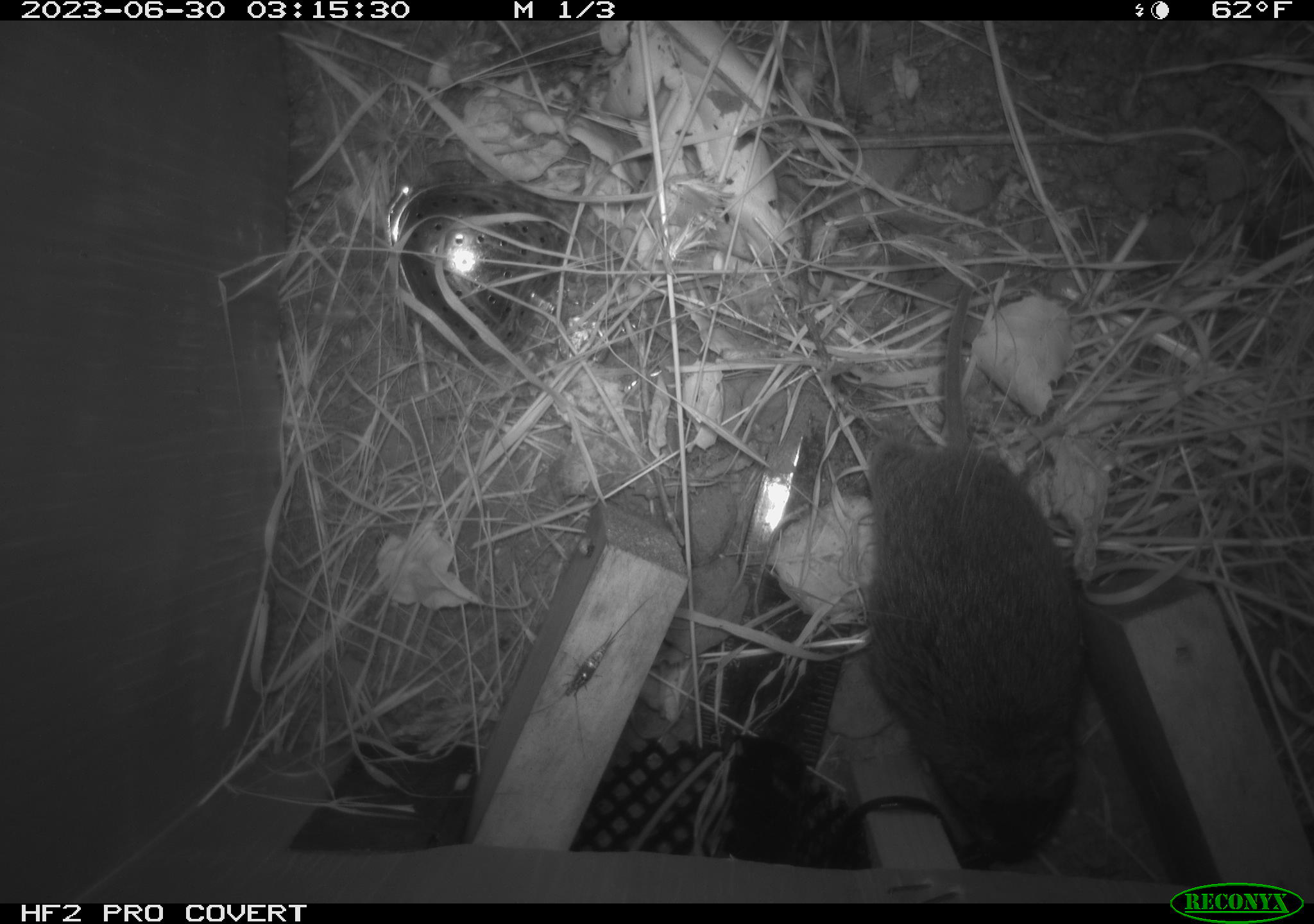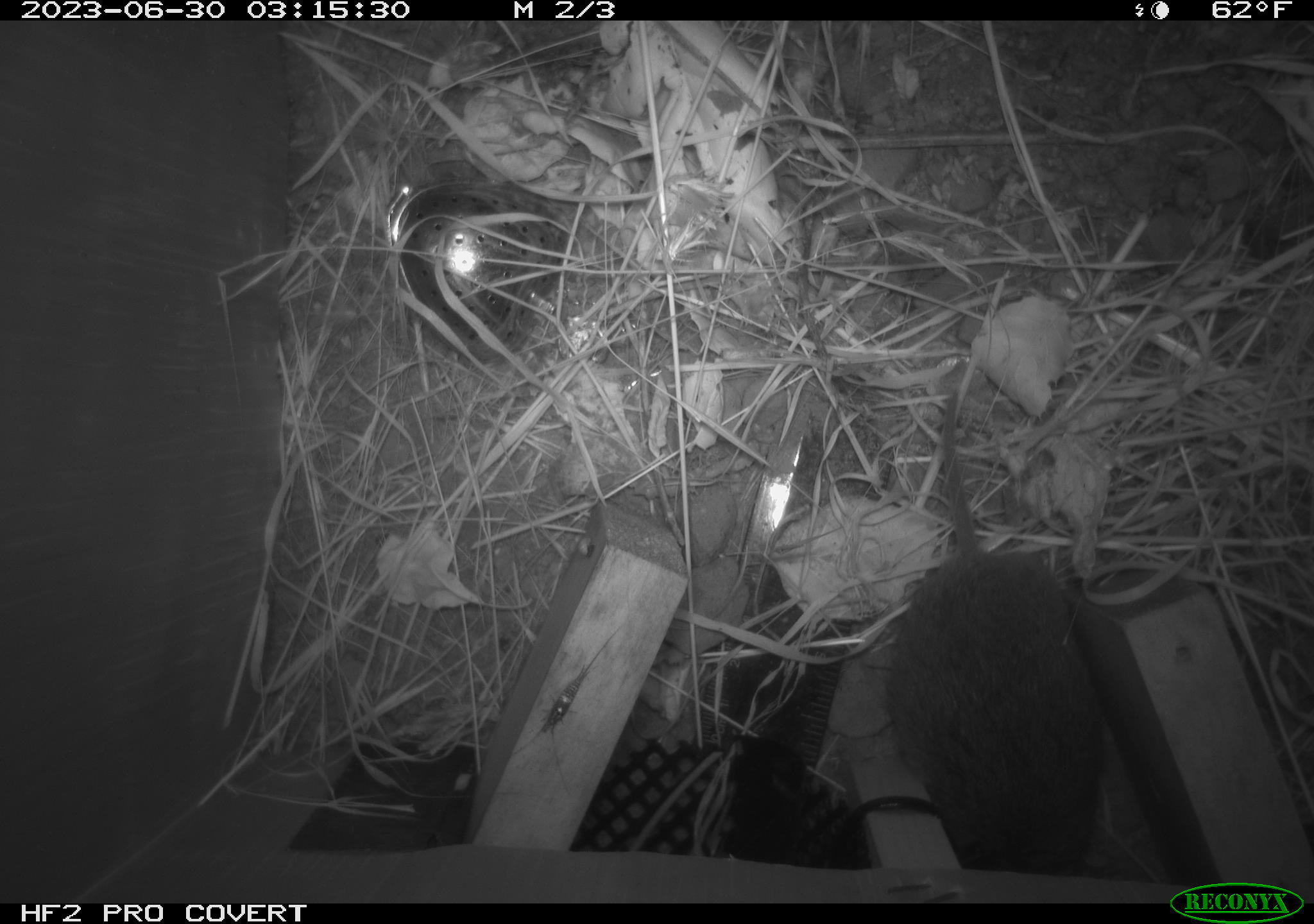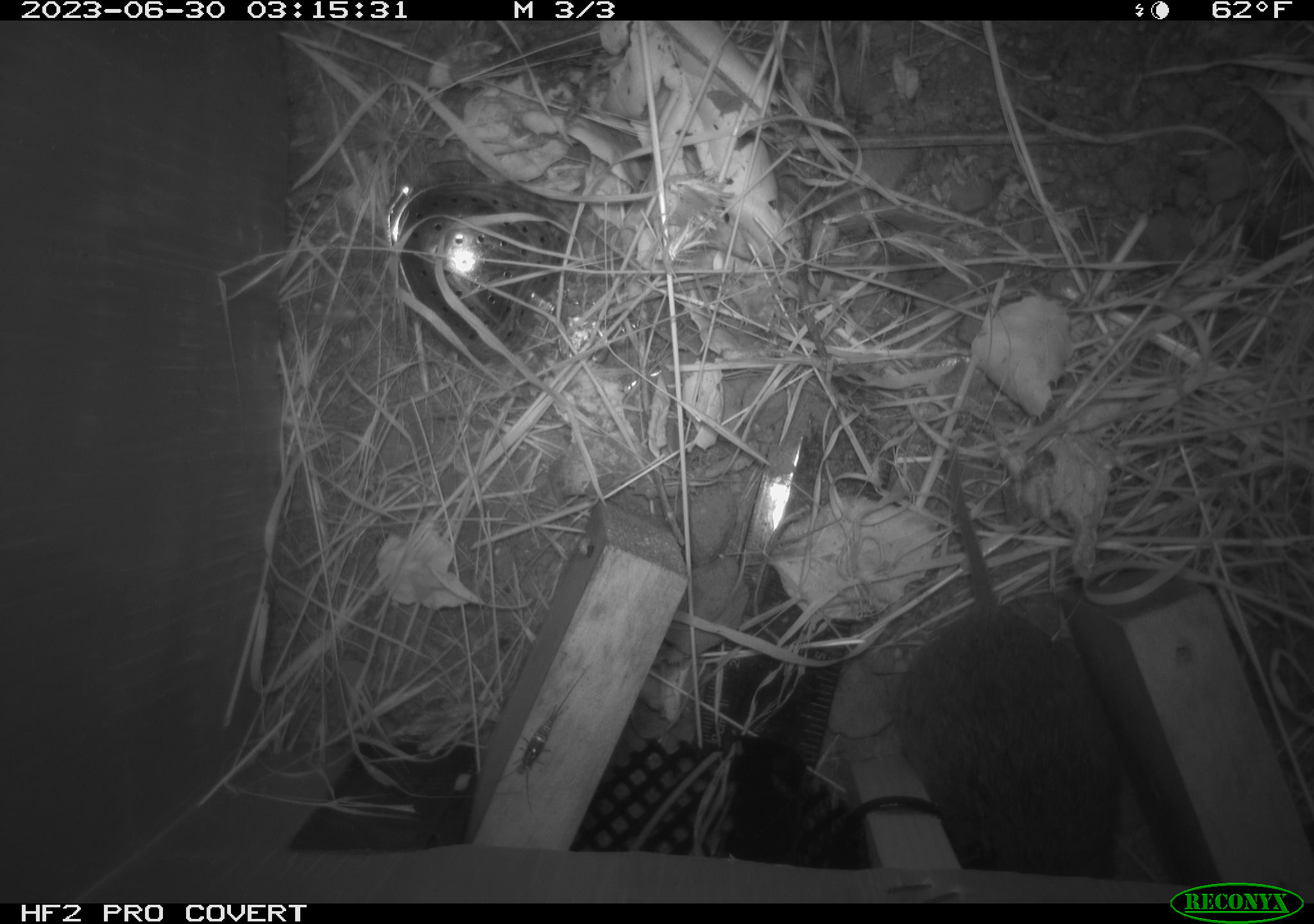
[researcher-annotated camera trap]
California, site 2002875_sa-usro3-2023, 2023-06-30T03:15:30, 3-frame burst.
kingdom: Animalia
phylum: Chordata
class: Mammalia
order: Rodentia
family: Cricetidae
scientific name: Arvicolinae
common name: voles, lemmings, and muskrats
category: arvicolinae subfamily